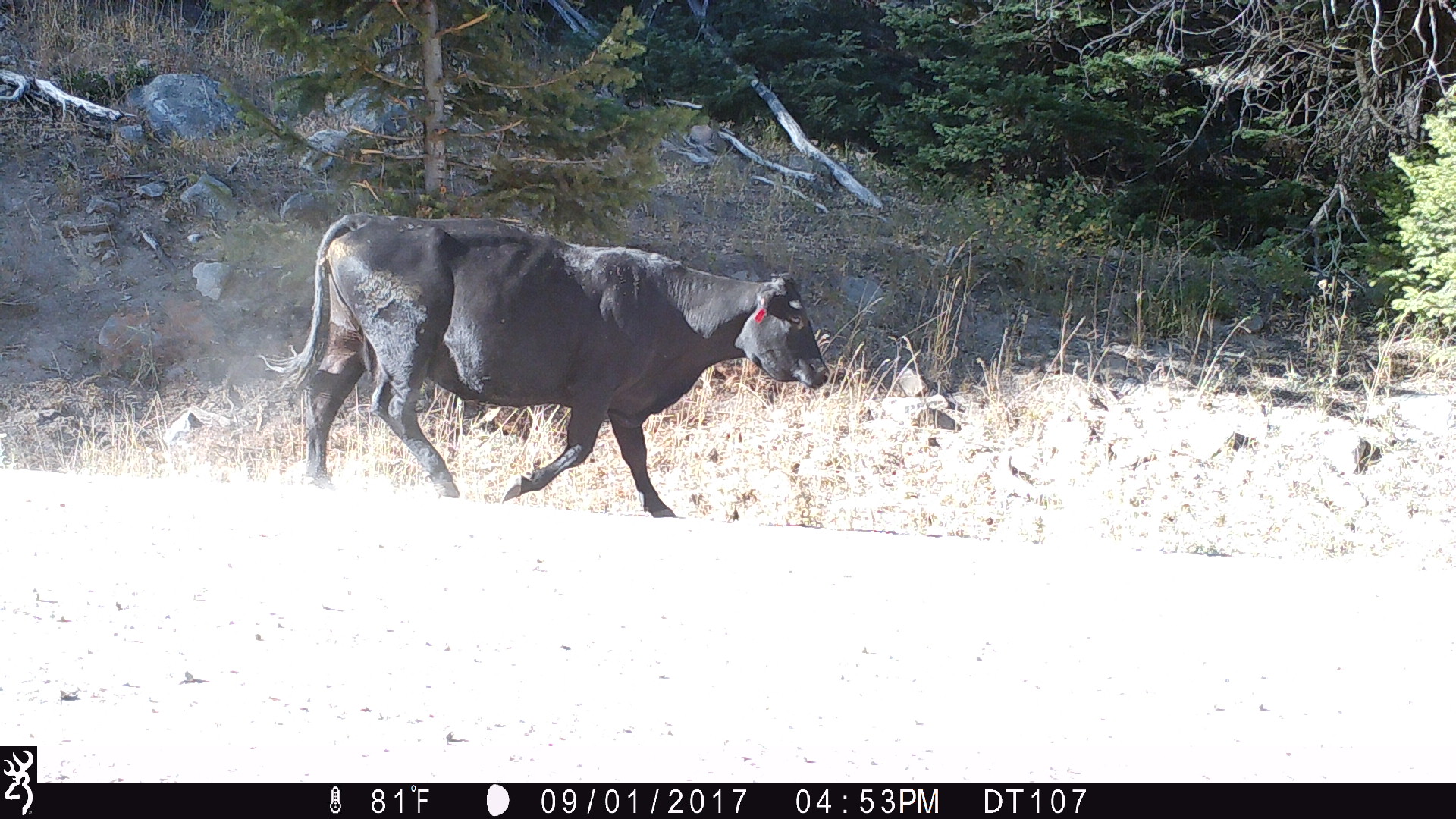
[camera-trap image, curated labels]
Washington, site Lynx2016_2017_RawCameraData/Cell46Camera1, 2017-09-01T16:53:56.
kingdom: Animalia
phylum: Chordata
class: Mammalia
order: Artiodactyla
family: Bovidae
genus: Bos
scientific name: Bos taurus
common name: domestic cattle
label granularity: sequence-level